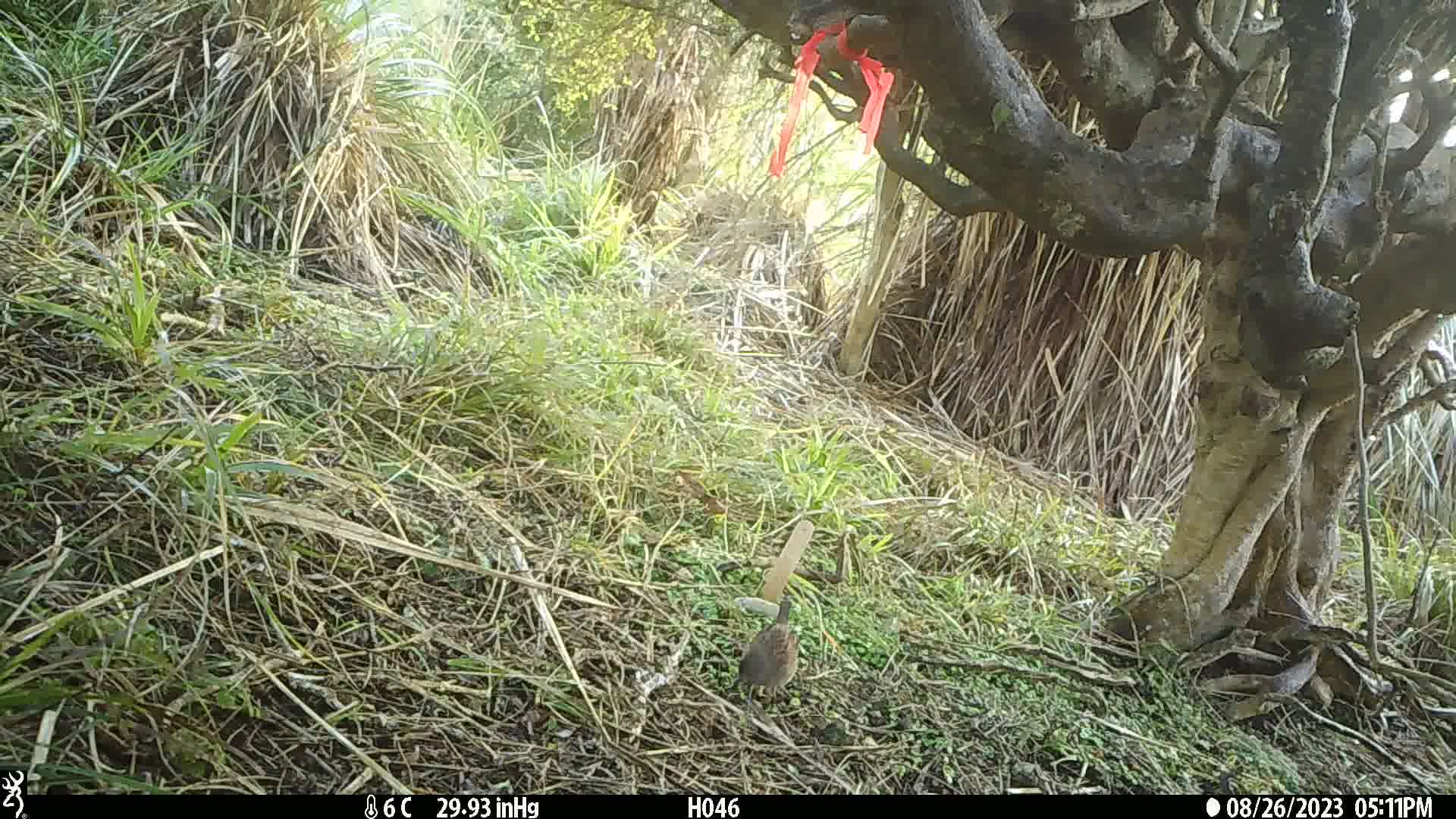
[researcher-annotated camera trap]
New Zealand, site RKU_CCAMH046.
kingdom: Animalia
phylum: Chordata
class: Aves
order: Passeriformes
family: Prunellidae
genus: Prunella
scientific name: Prunella modularis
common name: dunnock